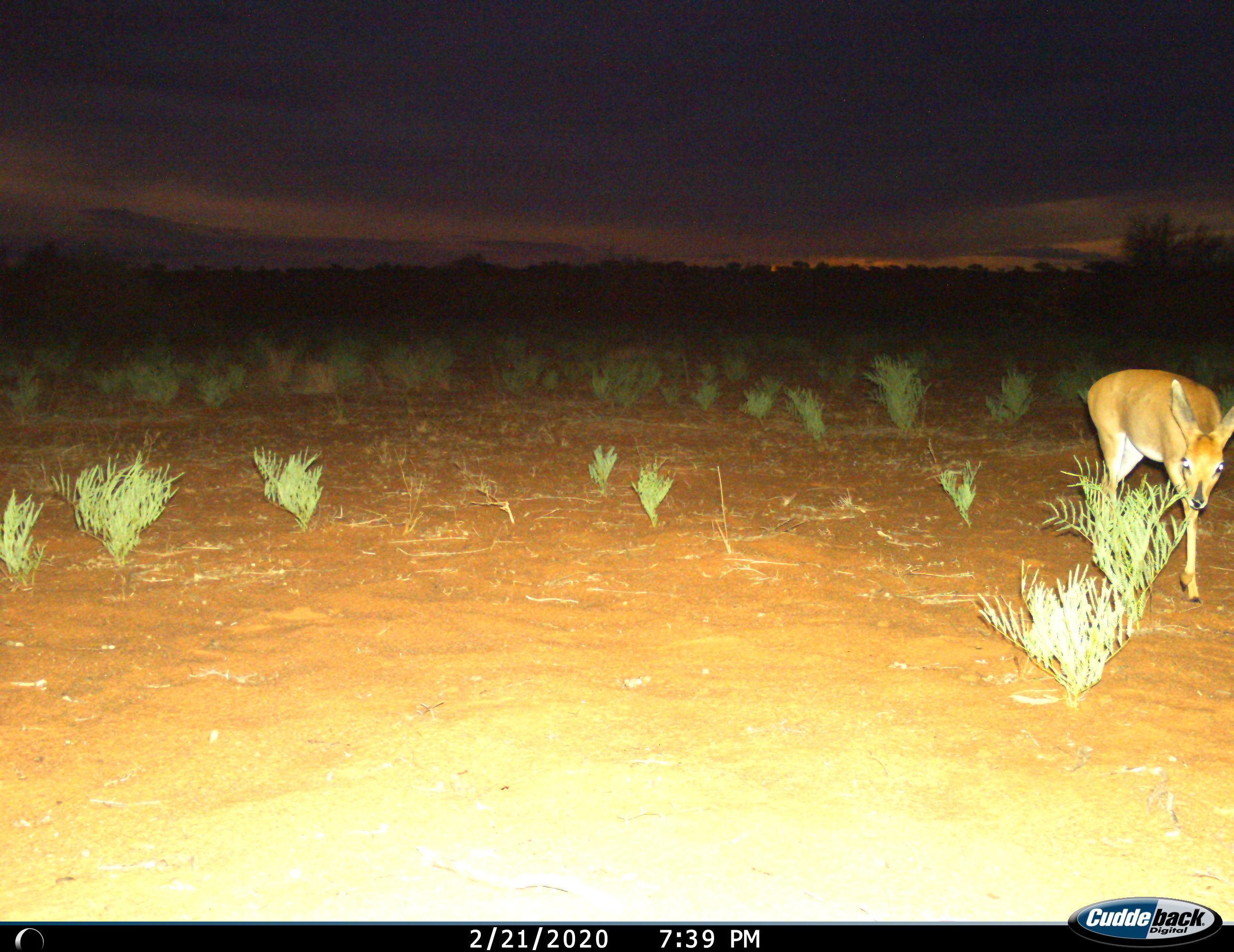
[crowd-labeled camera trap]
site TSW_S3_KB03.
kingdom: Animalia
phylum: Chordata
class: Mammalia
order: Artiodactyla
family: Bovidae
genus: Sylvicapra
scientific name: Sylvicapra grimmia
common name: common duiker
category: duikercommongrey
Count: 1.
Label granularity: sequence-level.